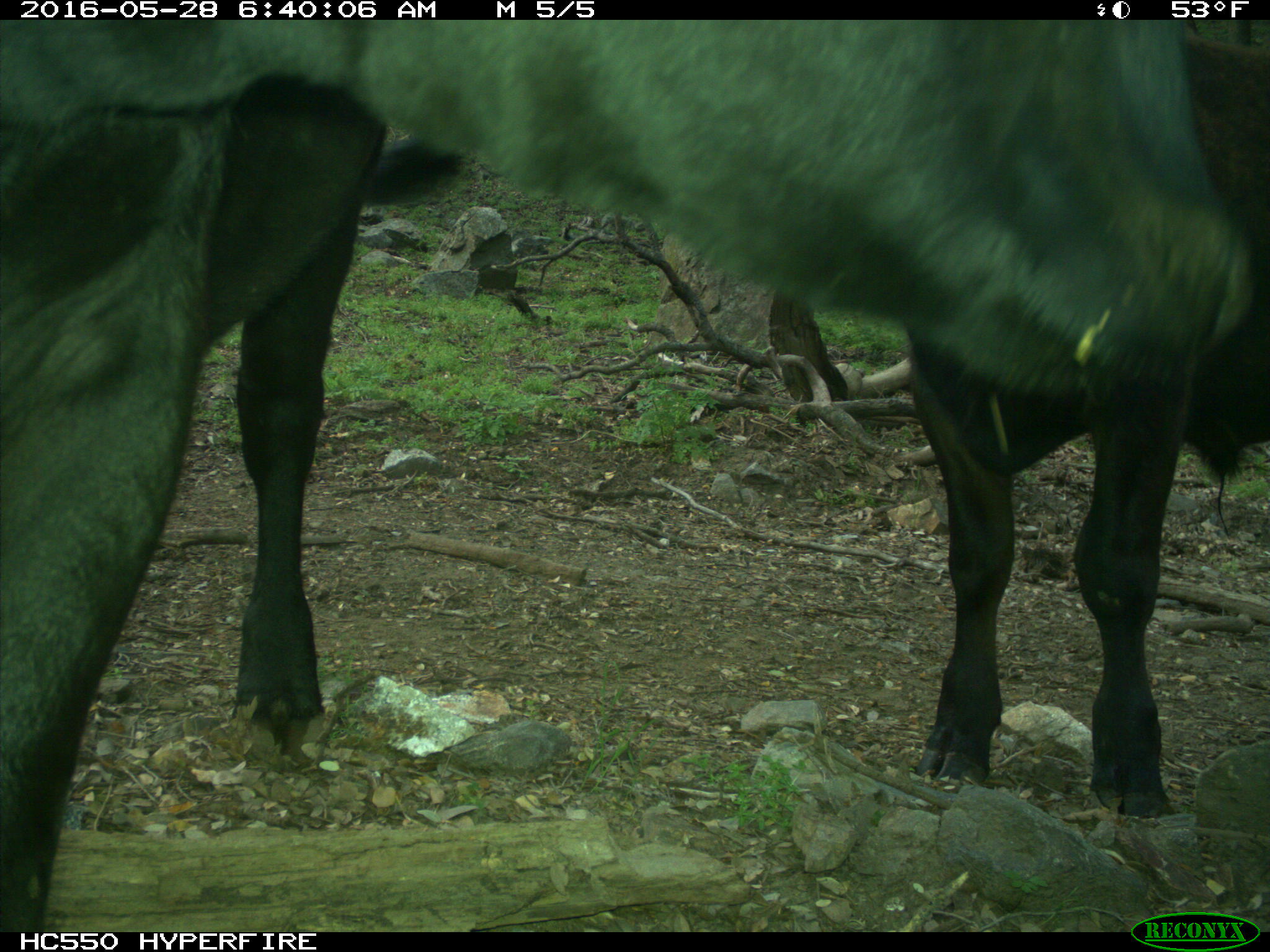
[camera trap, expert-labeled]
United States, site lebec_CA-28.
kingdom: Animalia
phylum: Chordata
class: Mammalia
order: Artiodactyla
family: Bovidae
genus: Bos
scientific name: Bos taurus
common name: domestic cow